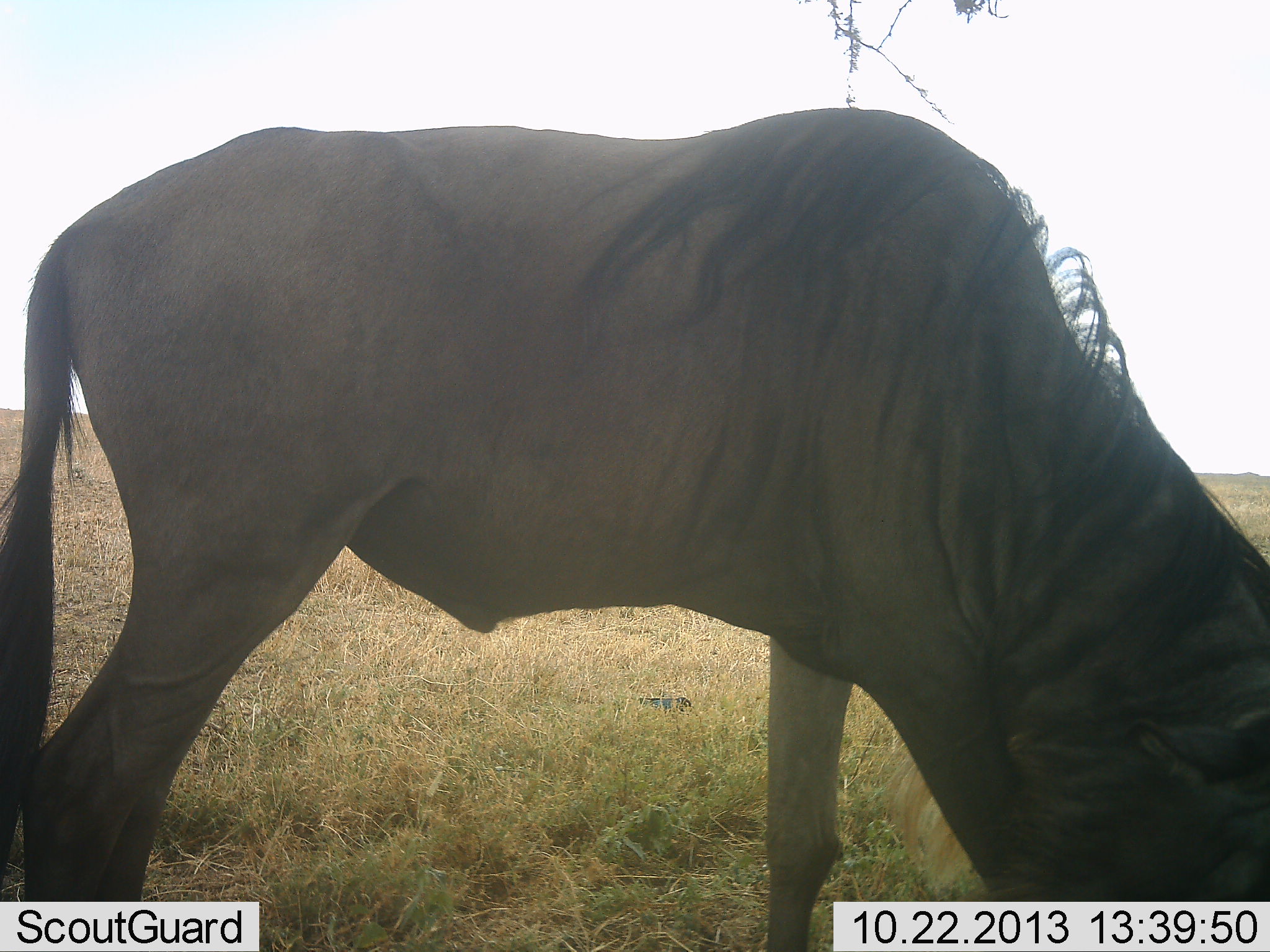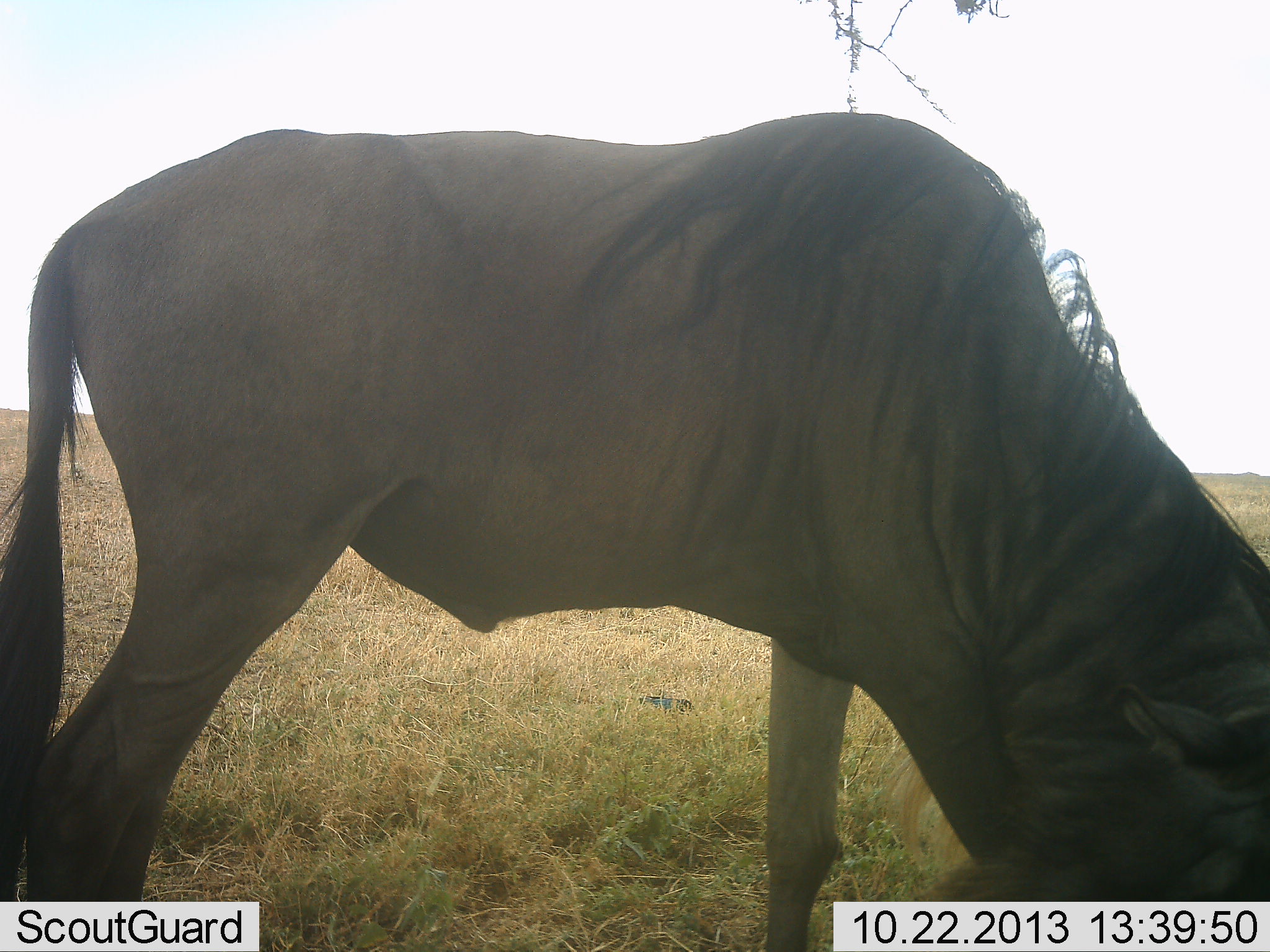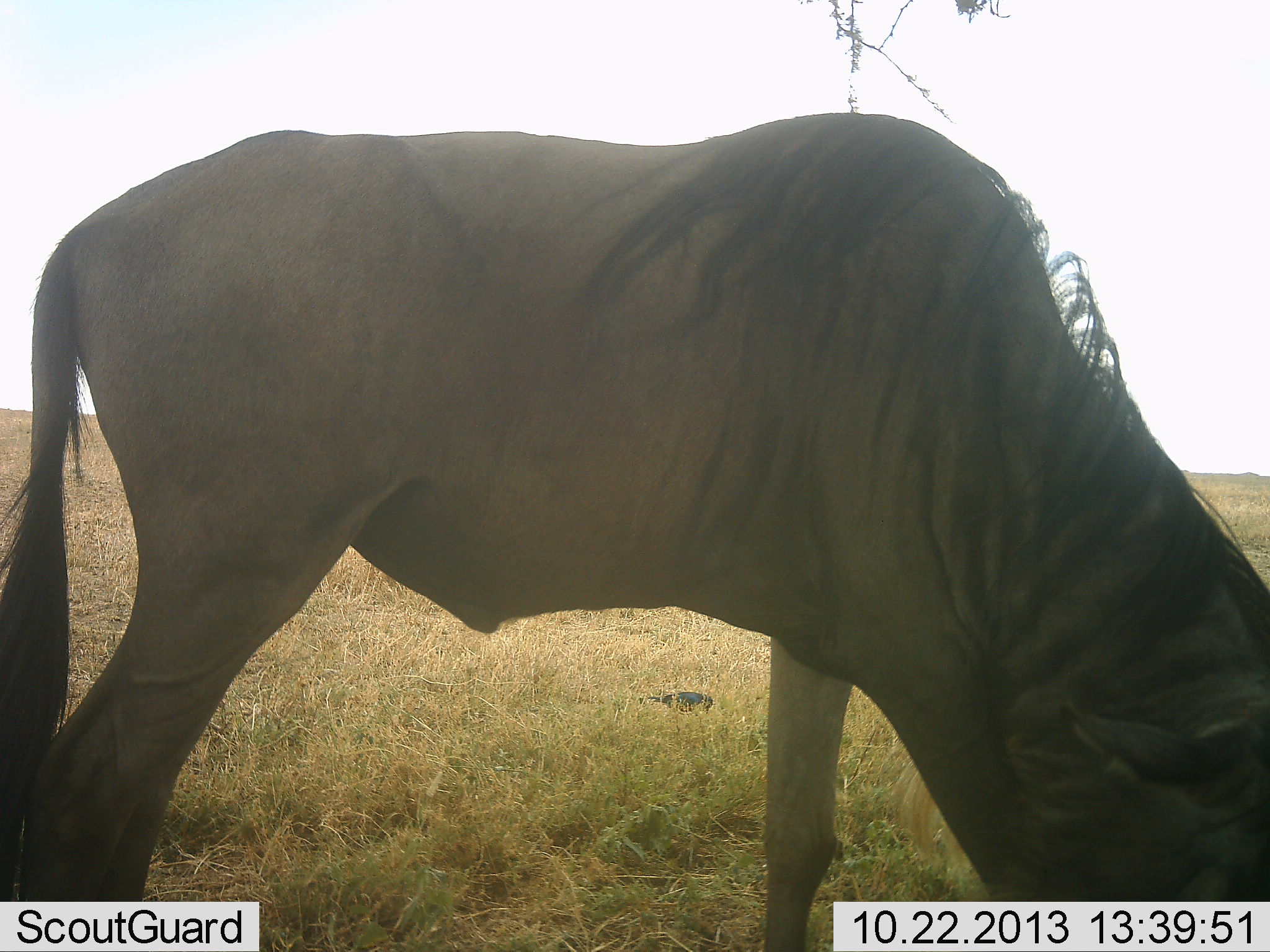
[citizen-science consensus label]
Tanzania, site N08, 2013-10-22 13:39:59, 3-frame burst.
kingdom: Animalia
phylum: Chordata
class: Mammalia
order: Artiodactyla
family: Bovidae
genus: Connochaetes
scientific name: Connochaetes taurinus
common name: blue wildebeest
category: wildebeest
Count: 1.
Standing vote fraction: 12%.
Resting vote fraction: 0%.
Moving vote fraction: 0%.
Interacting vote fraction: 0%.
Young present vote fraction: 0%.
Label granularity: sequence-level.